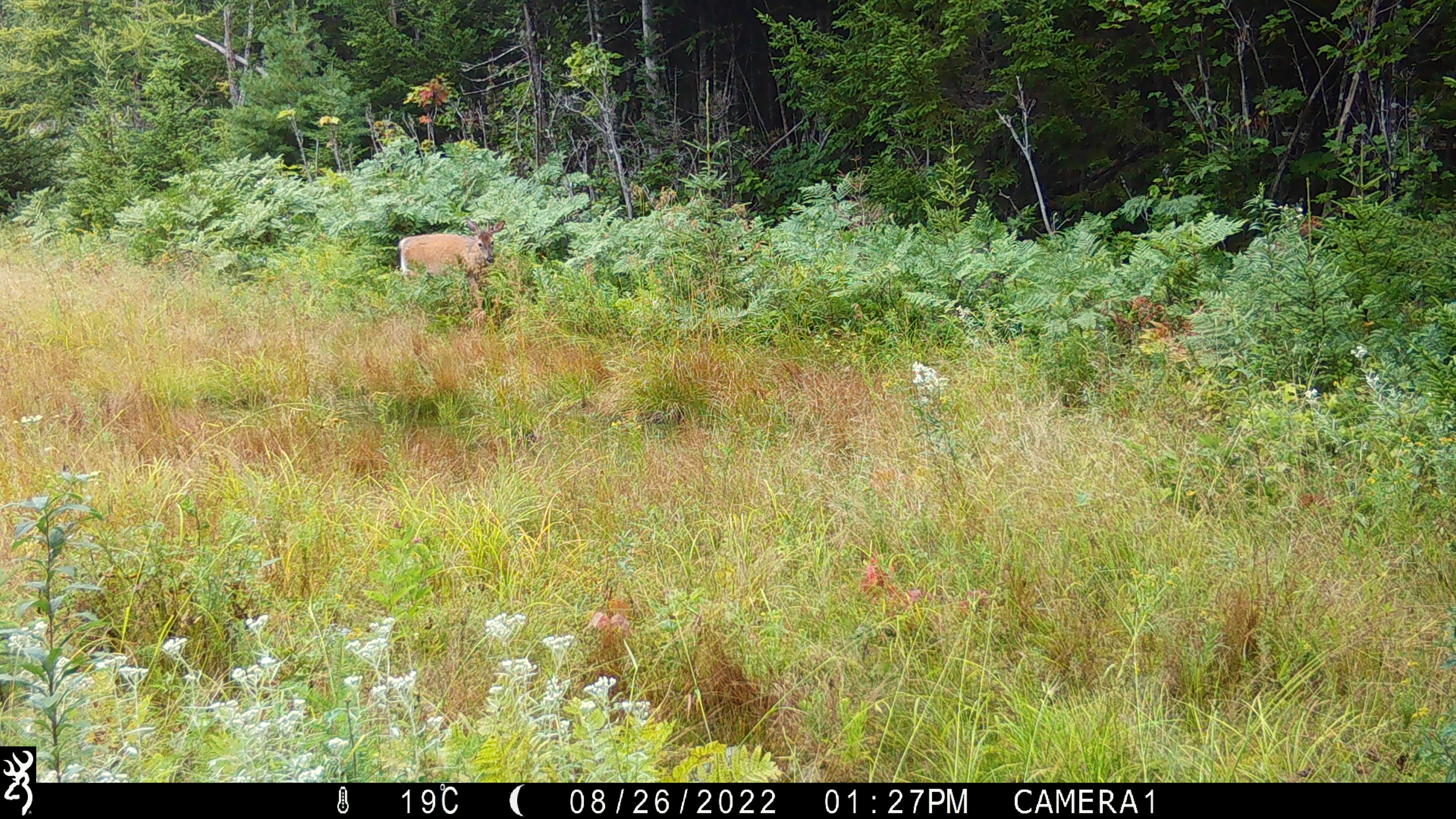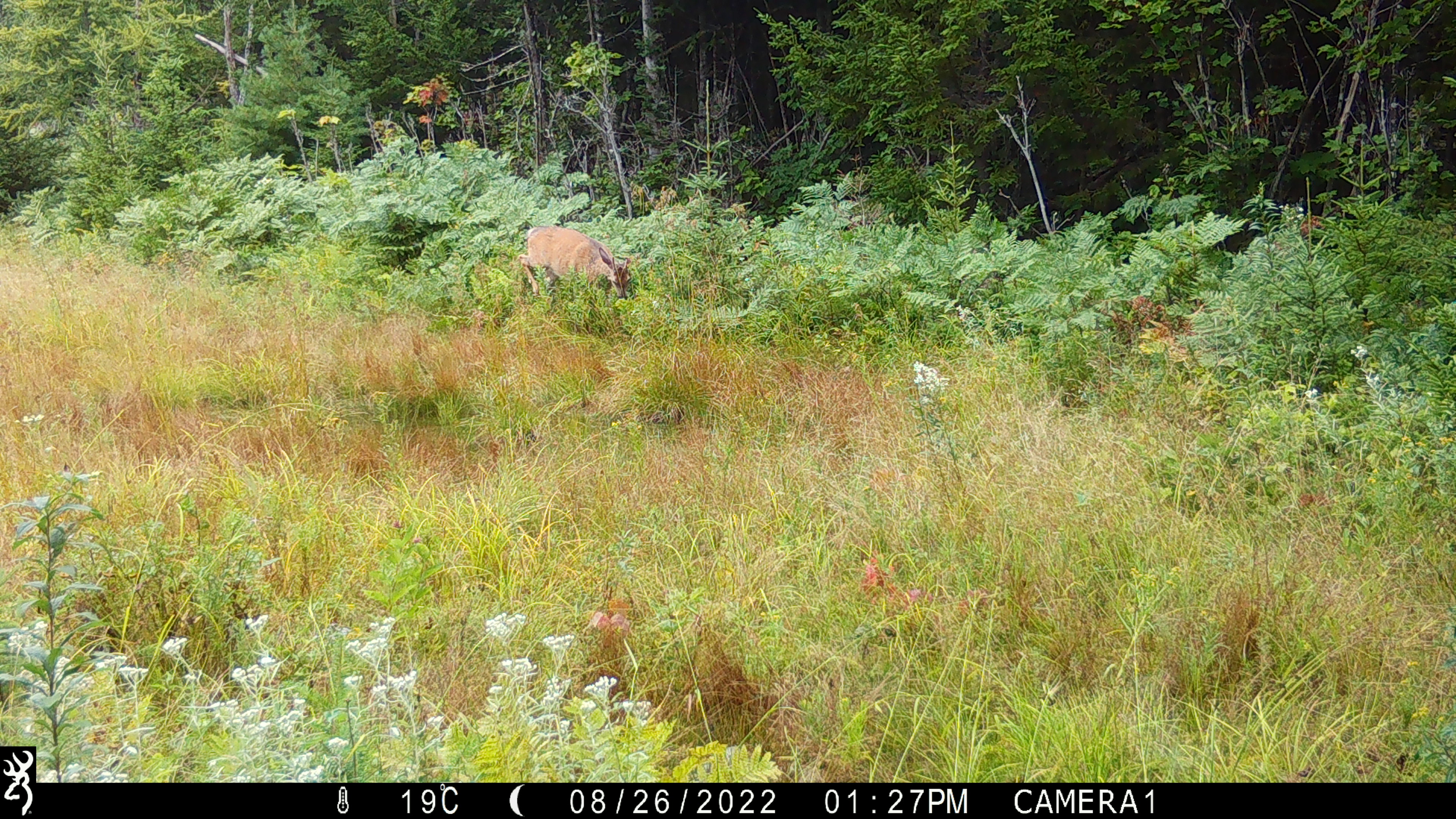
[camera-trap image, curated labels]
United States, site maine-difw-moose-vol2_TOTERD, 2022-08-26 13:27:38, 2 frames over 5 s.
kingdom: Animalia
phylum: Chordata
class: Mammalia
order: Artiodactyla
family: Cervidae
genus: Odocoileus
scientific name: Odocoileus virginianus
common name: white-tailed deer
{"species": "white-tailed deer (Odocoileus virginianus)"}